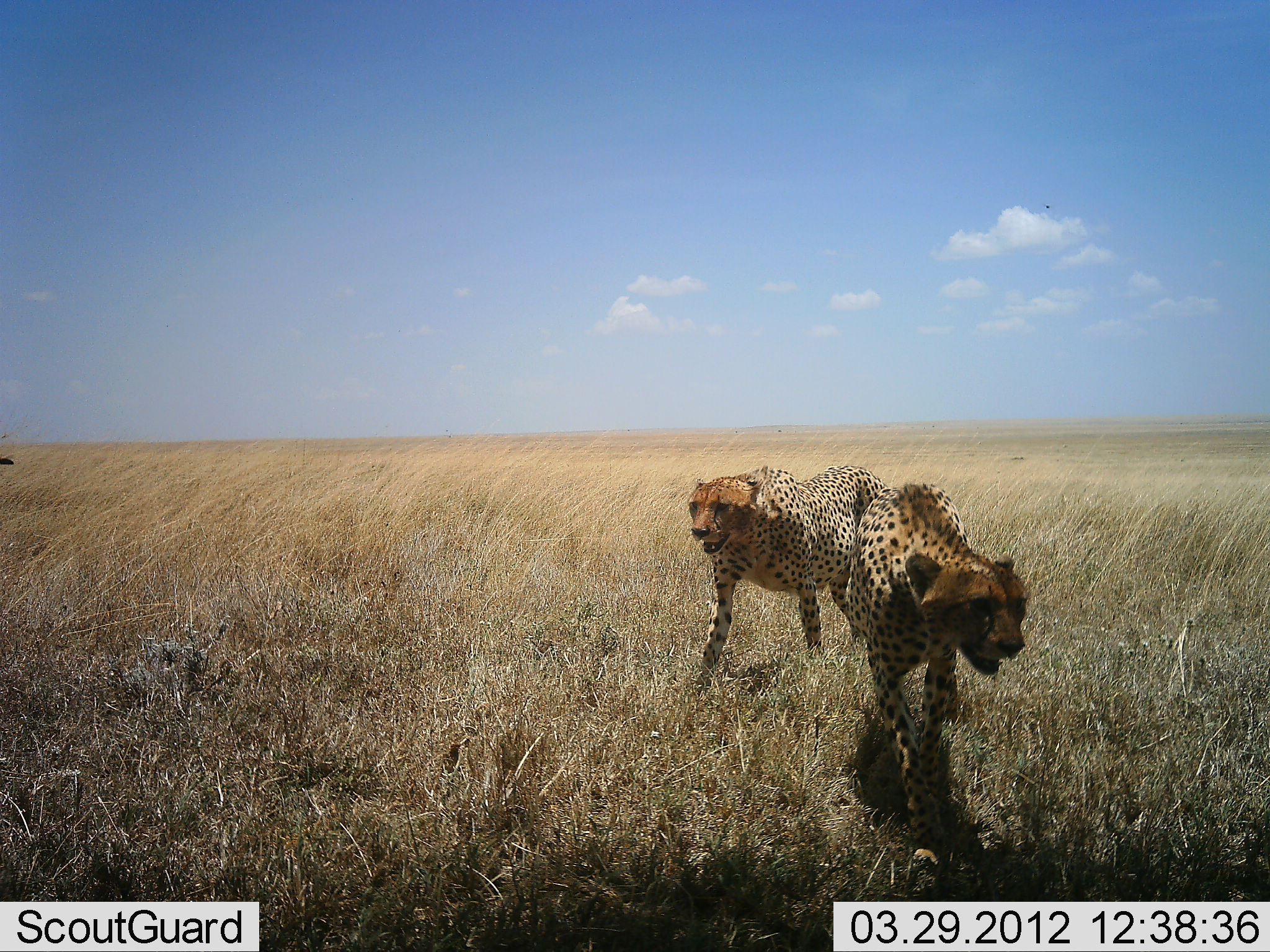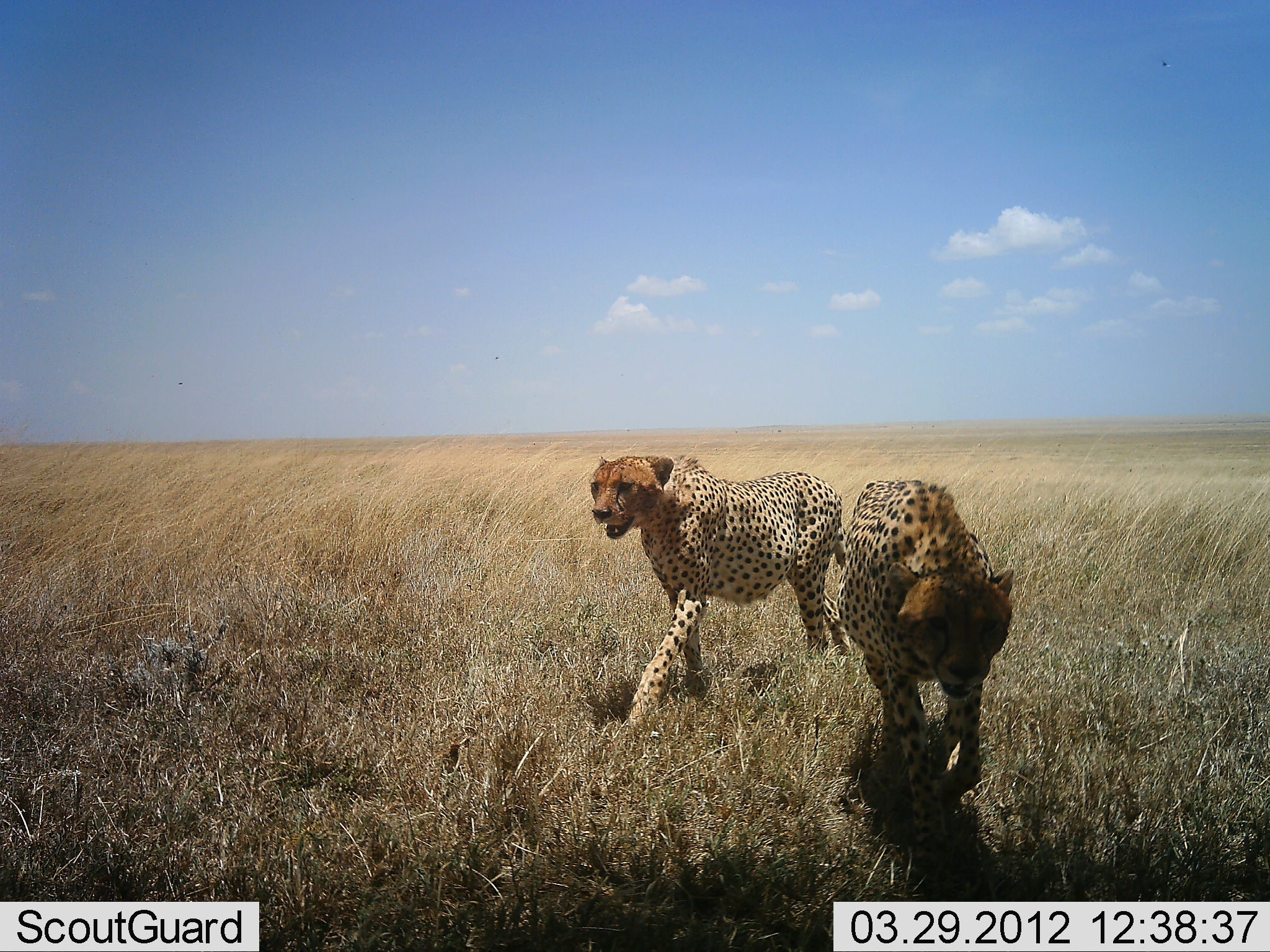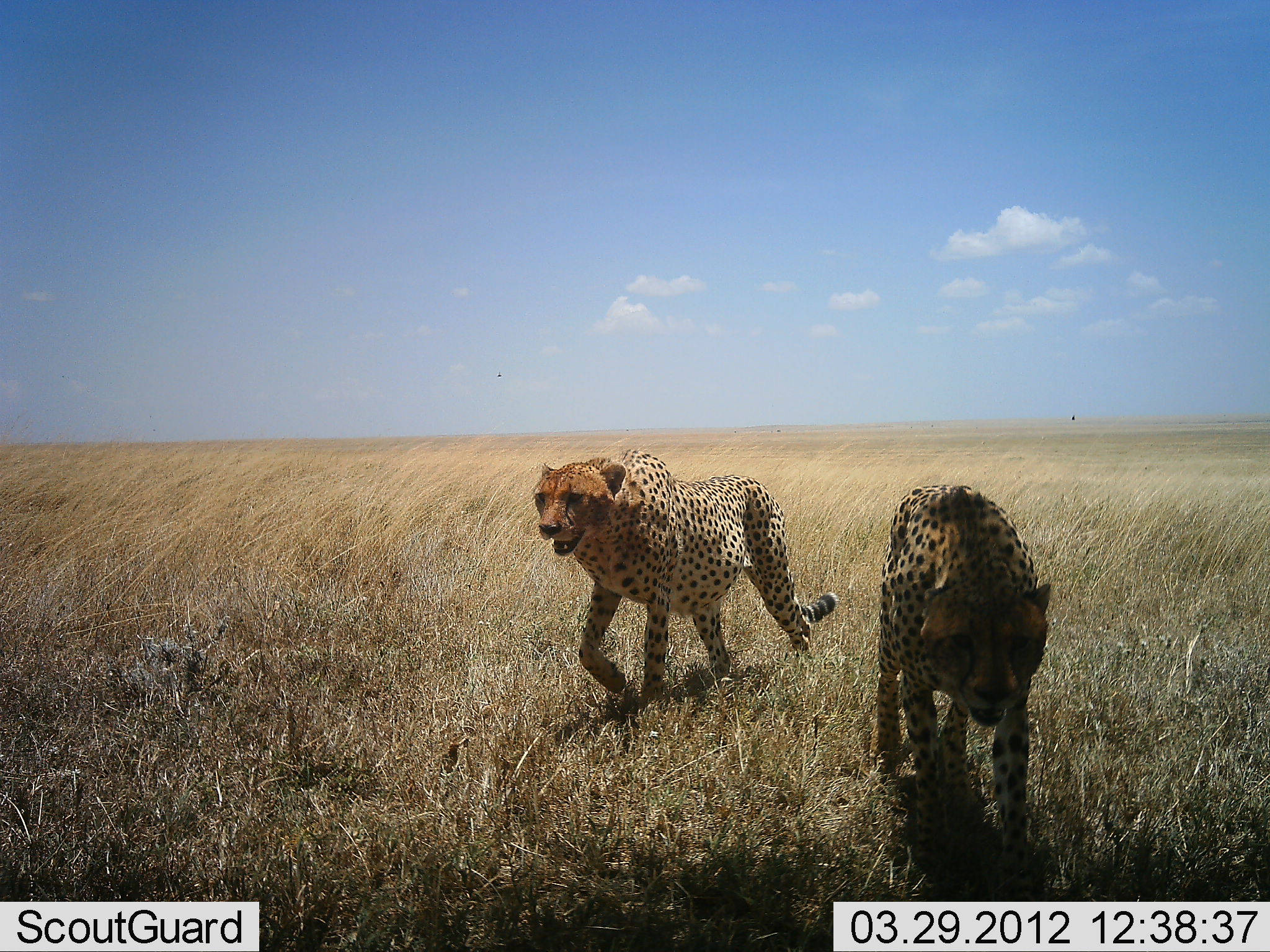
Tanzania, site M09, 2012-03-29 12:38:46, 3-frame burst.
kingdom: Animalia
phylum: Chordata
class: Mammalia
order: Carnivora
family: Felidae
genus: Acinonyx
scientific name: Acinonyx jubatus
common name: cheetah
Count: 2.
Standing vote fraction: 5%.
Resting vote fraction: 0%.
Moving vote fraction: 100%.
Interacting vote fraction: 0%.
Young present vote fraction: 0%.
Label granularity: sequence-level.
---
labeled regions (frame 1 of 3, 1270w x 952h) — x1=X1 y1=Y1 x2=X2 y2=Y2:
animal: x1=844 y1=483 x2=1030 y2=895; x1=686 y1=464 x2=888 y2=696; x1=0 y1=457 x2=14 y2=466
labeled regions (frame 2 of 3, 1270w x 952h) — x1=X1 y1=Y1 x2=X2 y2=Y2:
animal: x1=589 y1=453 x2=848 y2=742; x1=834 y1=478 x2=1017 y2=854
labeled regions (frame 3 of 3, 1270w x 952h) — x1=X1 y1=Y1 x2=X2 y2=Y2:
animal: x1=530 y1=448 x2=838 y2=714; x1=871 y1=482 x2=1053 y2=877